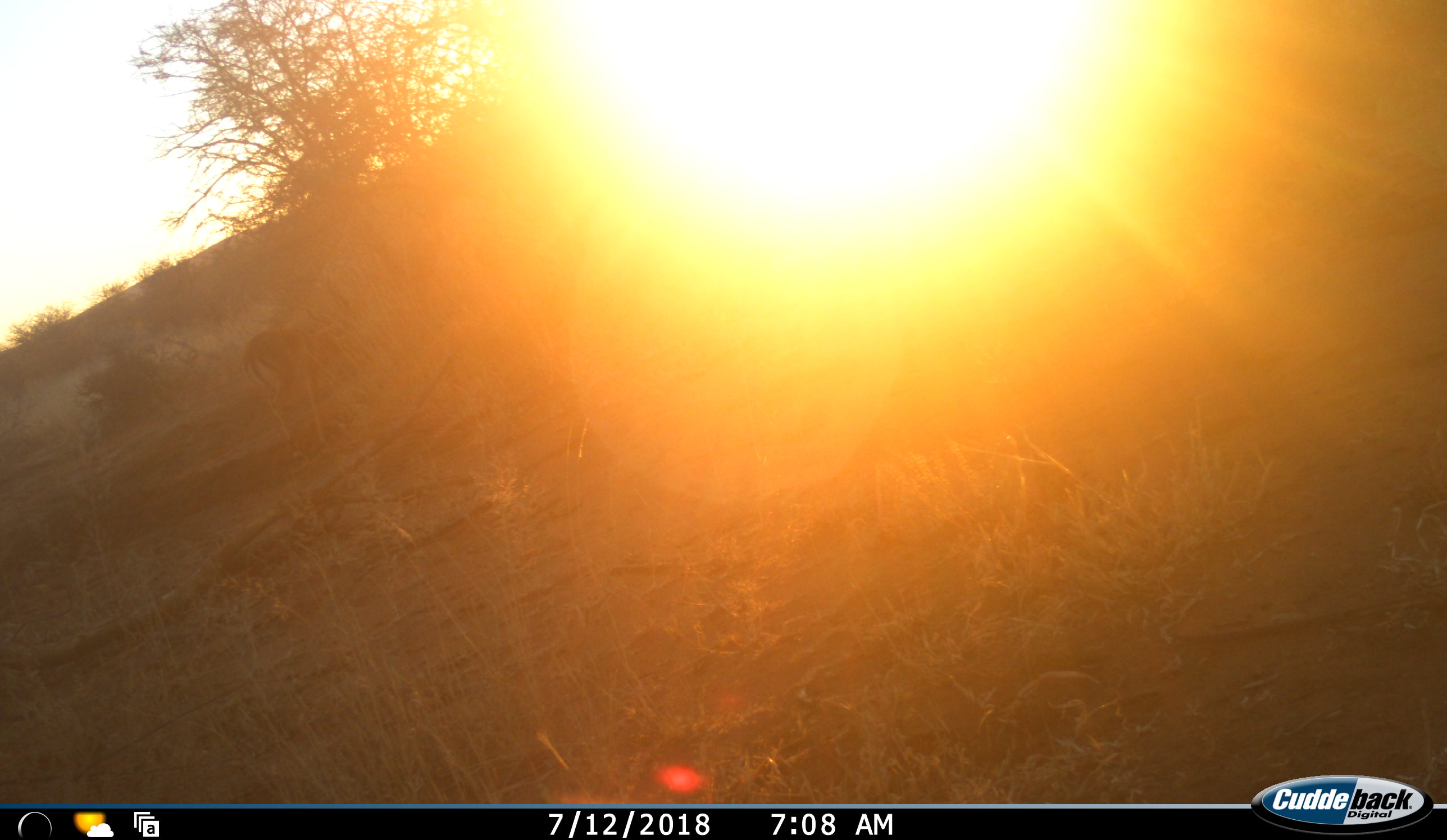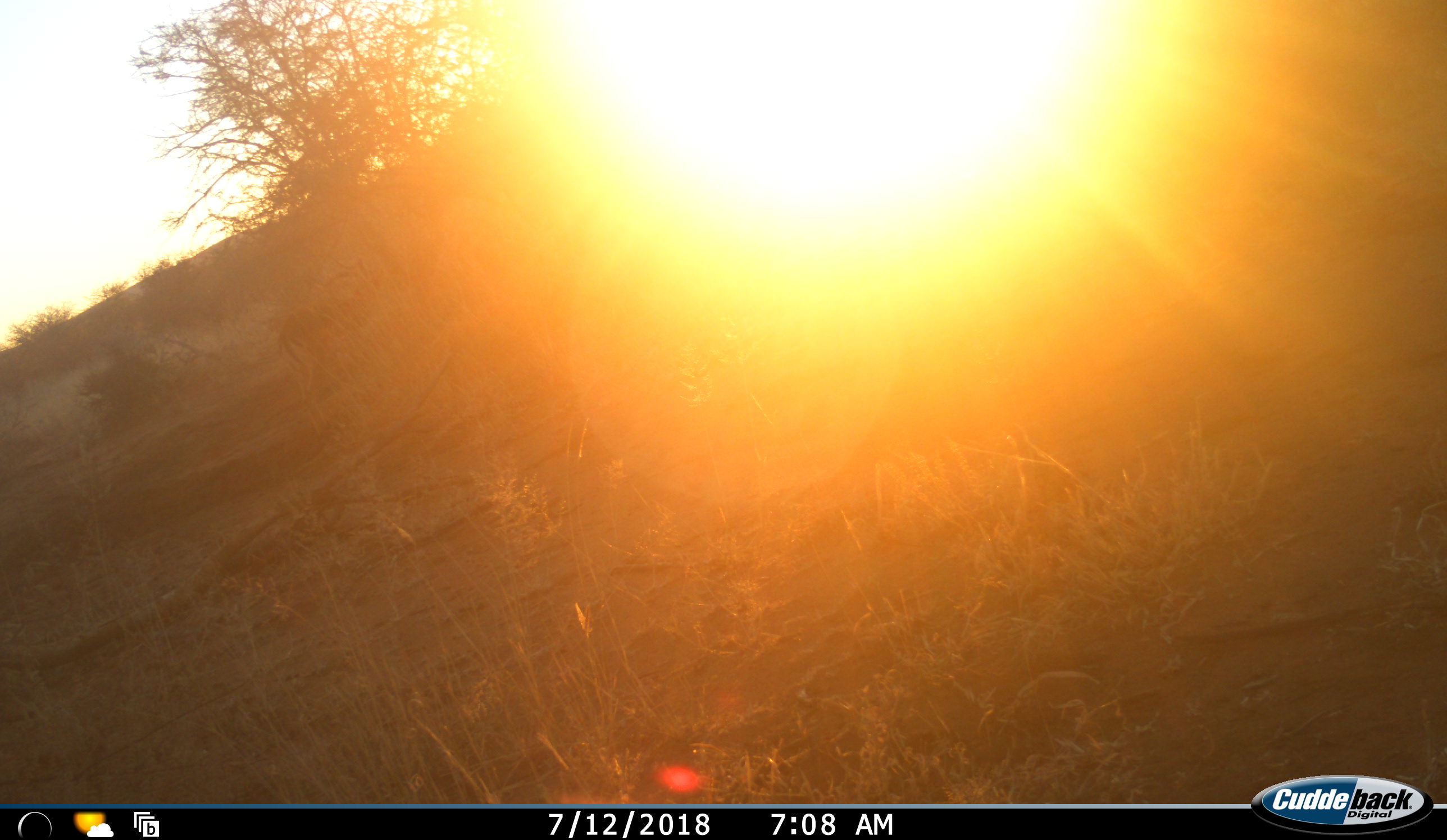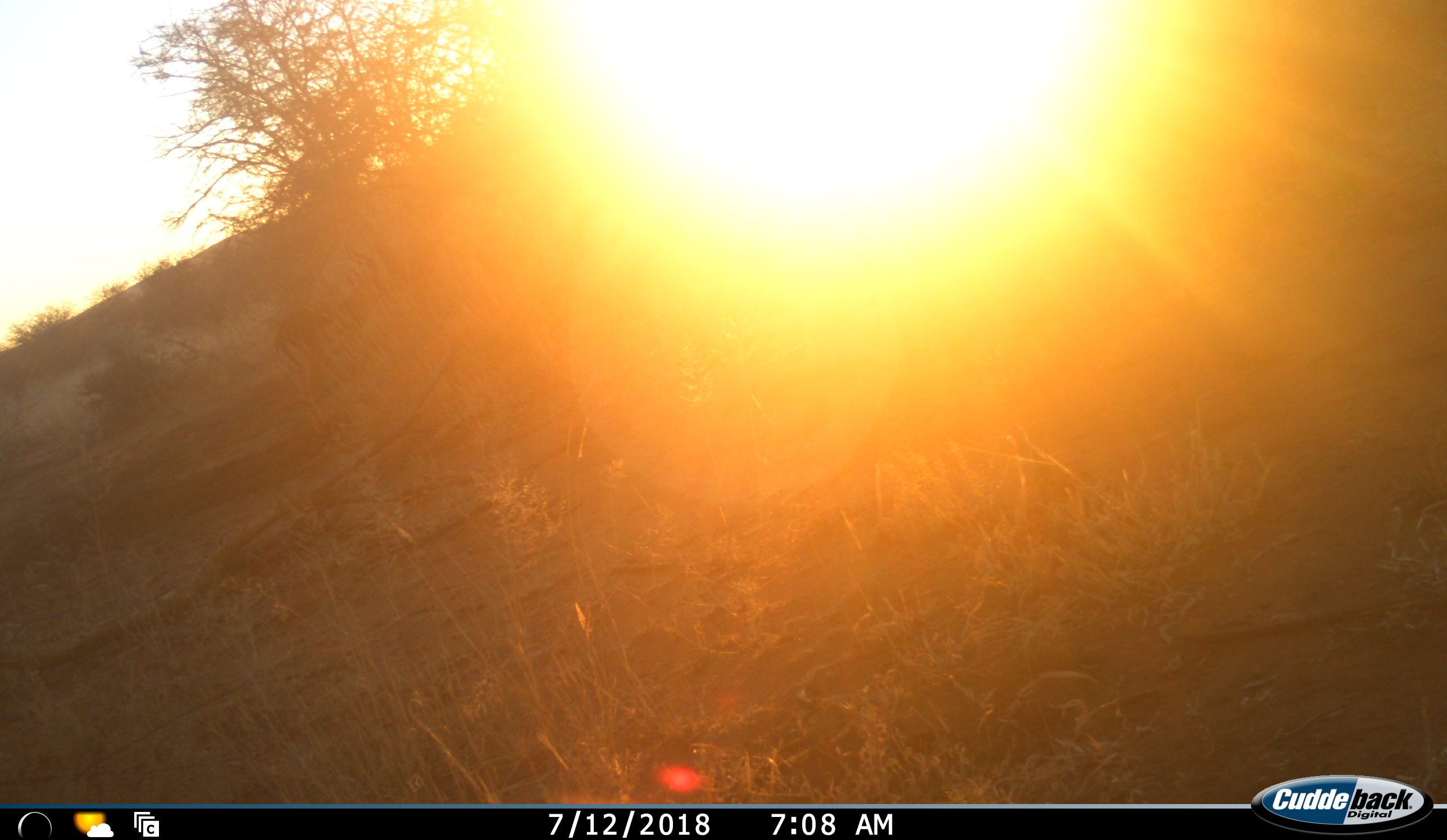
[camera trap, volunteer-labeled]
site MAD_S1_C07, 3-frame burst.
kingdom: Animalia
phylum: Chordata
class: Mammalia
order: Artiodactyla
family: Bovidae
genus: Aepyceros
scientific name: Aepyceros melampus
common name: impala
Impala (Aepyceros melampus), count 1. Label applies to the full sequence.